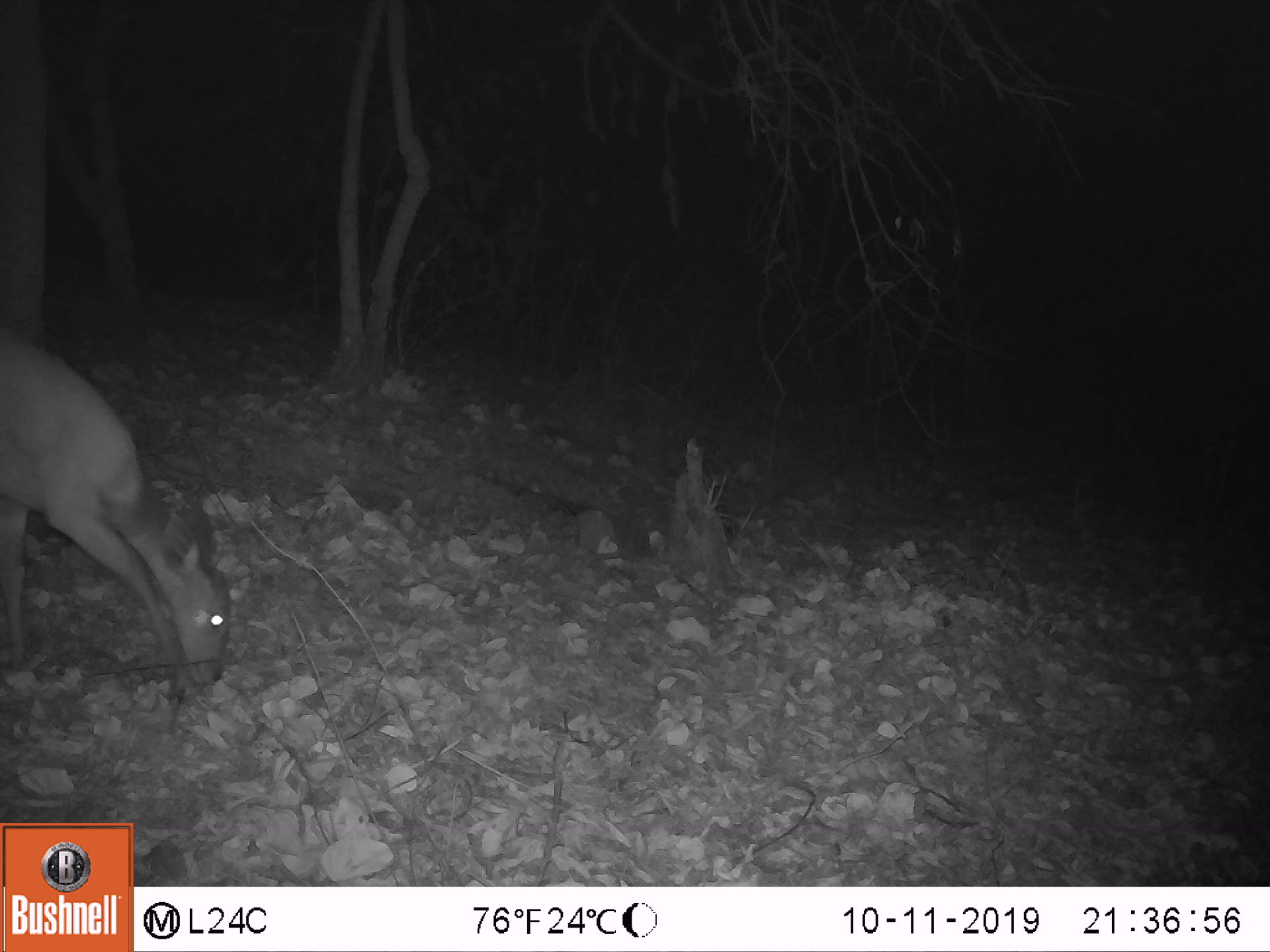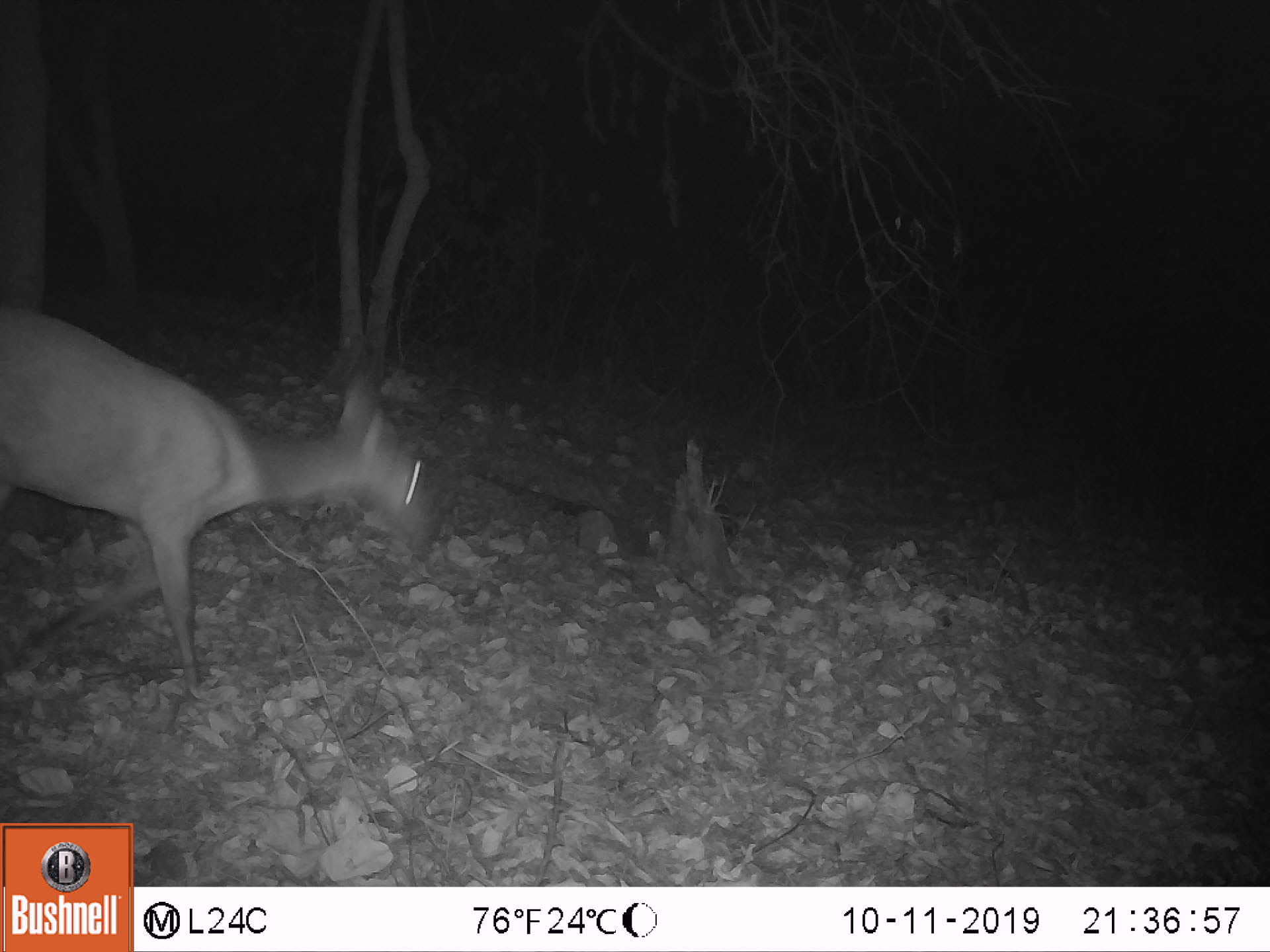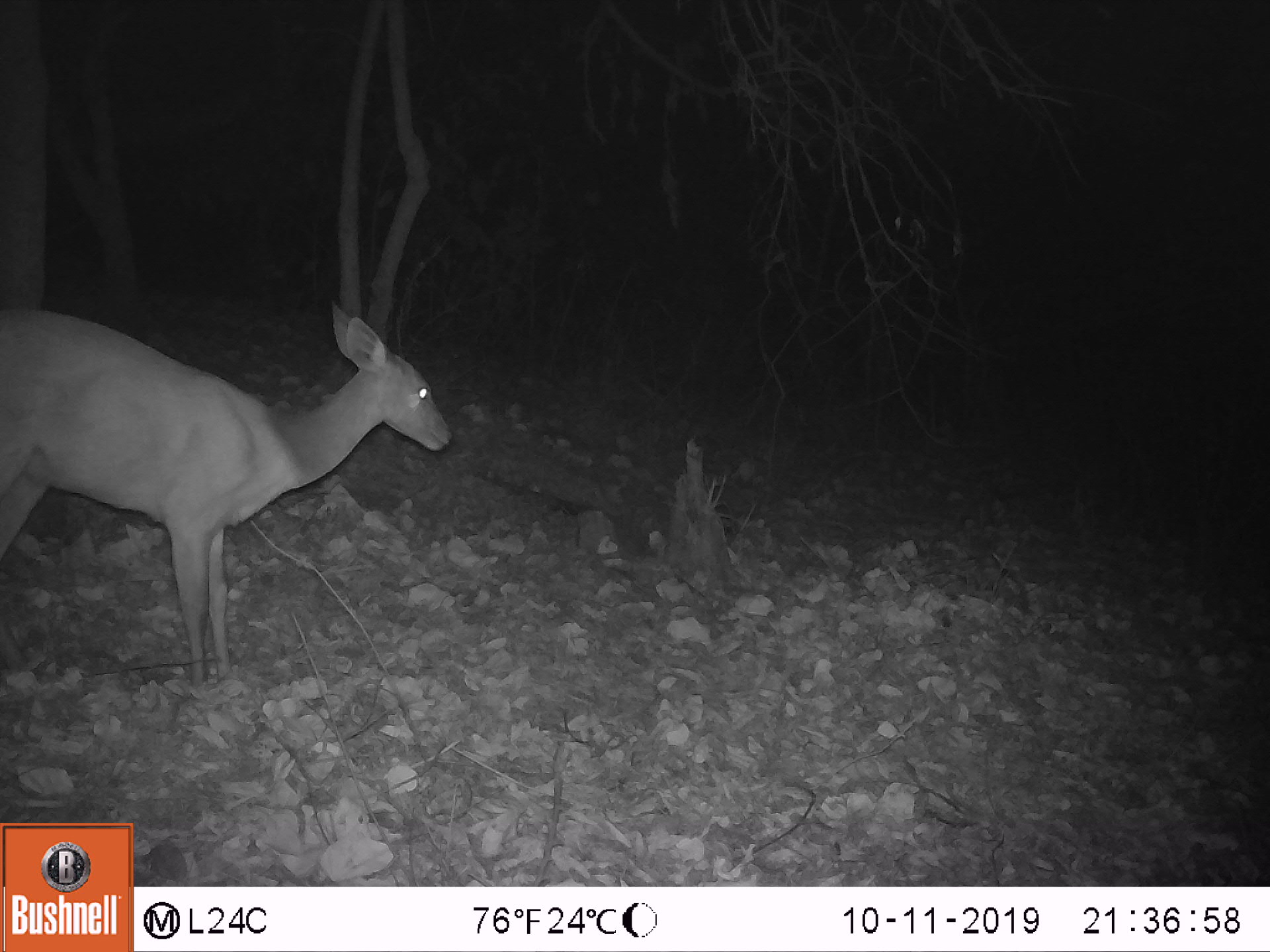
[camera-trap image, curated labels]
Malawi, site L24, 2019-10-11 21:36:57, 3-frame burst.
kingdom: Animalia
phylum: Chordata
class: Mammalia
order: Artiodactyla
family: Bovidae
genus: Tragelaphus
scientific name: Tragelaphus sylvaticus sylvaticus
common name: cape bushbuck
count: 1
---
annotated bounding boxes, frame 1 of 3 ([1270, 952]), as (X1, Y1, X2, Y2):
cape bushbuck: (2, 318, 249, 700)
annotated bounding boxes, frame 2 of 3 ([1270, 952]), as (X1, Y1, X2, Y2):
cape bushbuck: (0, 300, 450, 691)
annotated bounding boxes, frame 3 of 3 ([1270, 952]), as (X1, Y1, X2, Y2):
cape bushbuck: (2, 285, 459, 673)